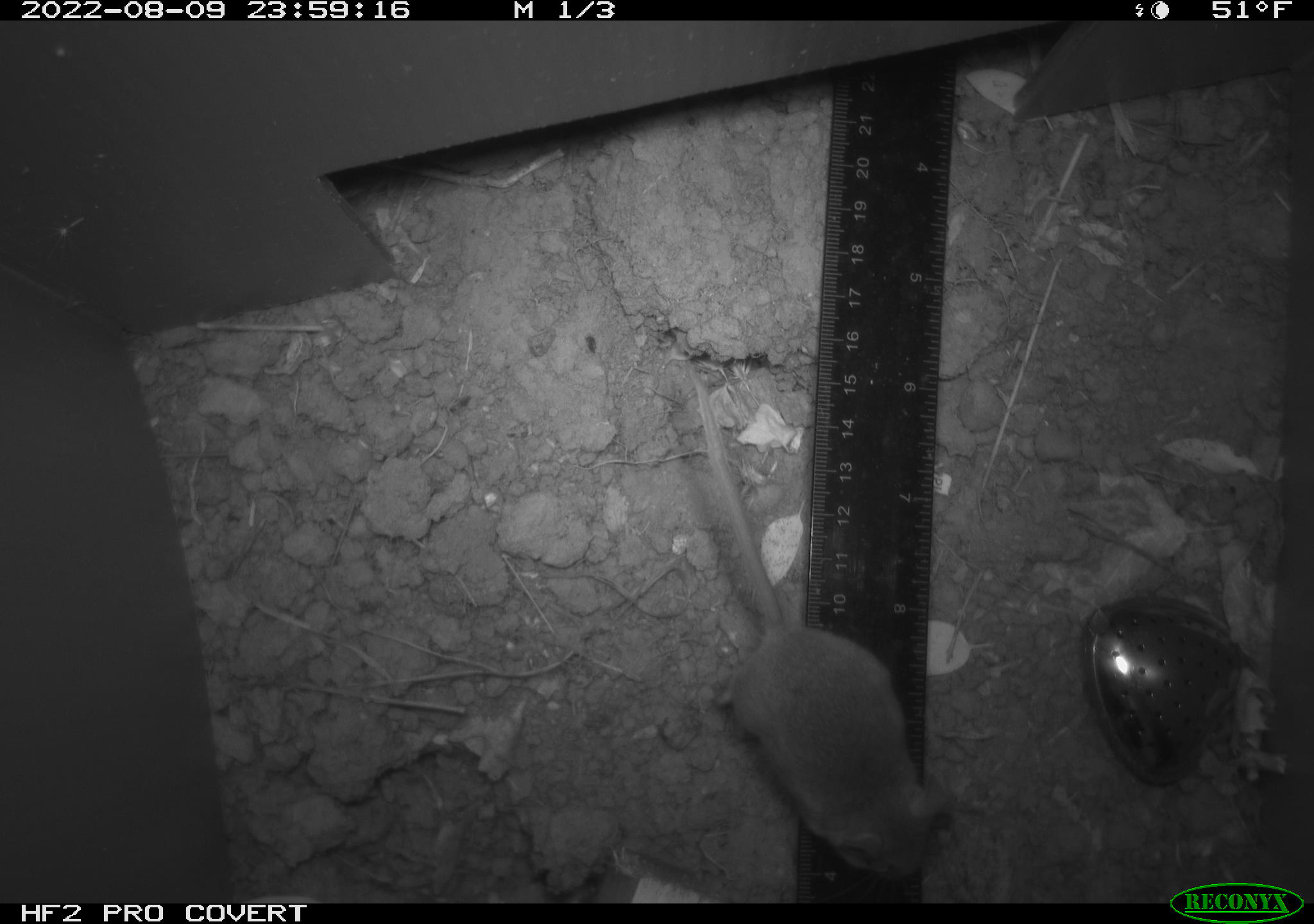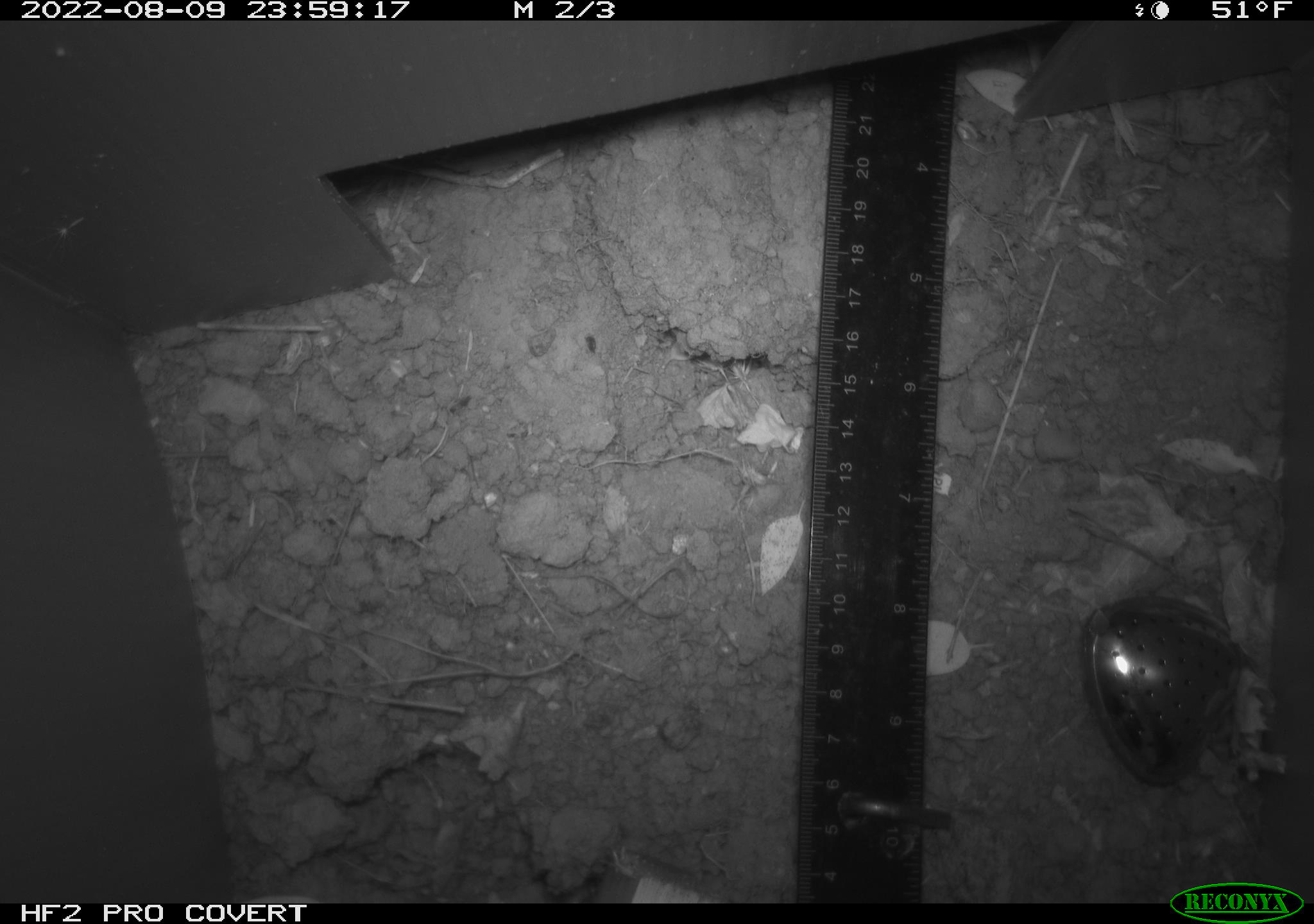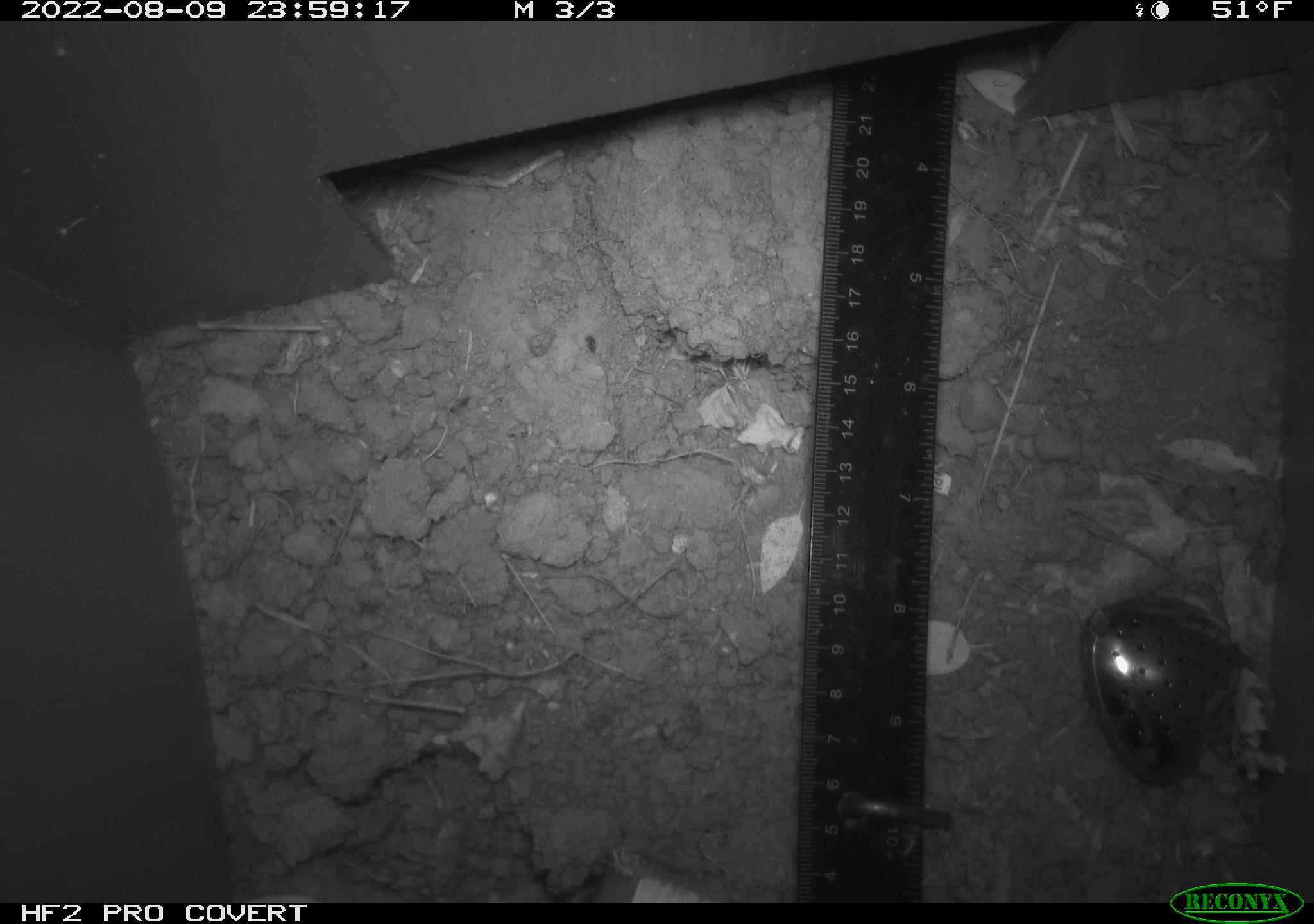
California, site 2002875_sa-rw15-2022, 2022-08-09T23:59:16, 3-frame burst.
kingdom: Animalia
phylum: Chordata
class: Mammalia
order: Rodentia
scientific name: Rodentia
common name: mouse species